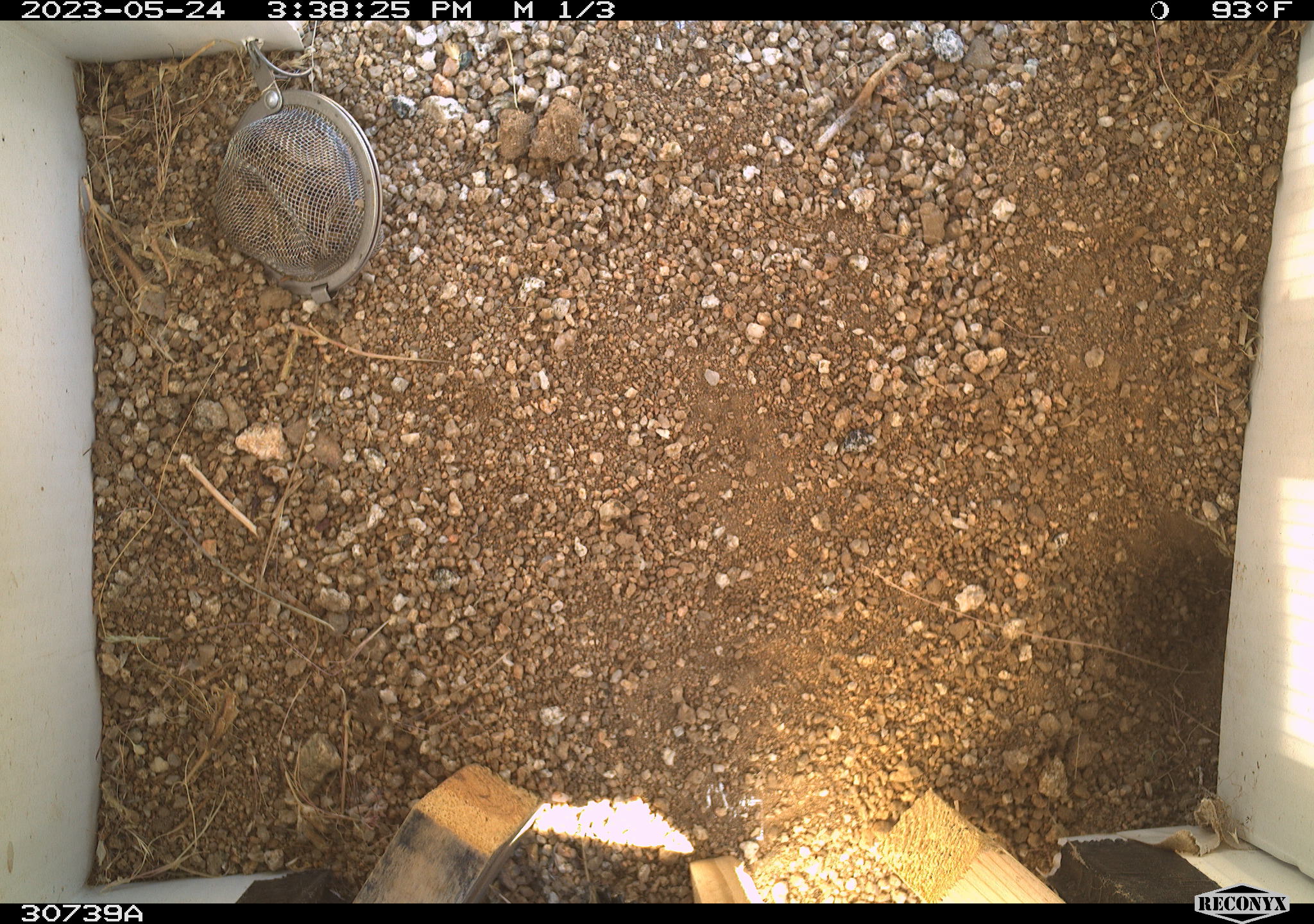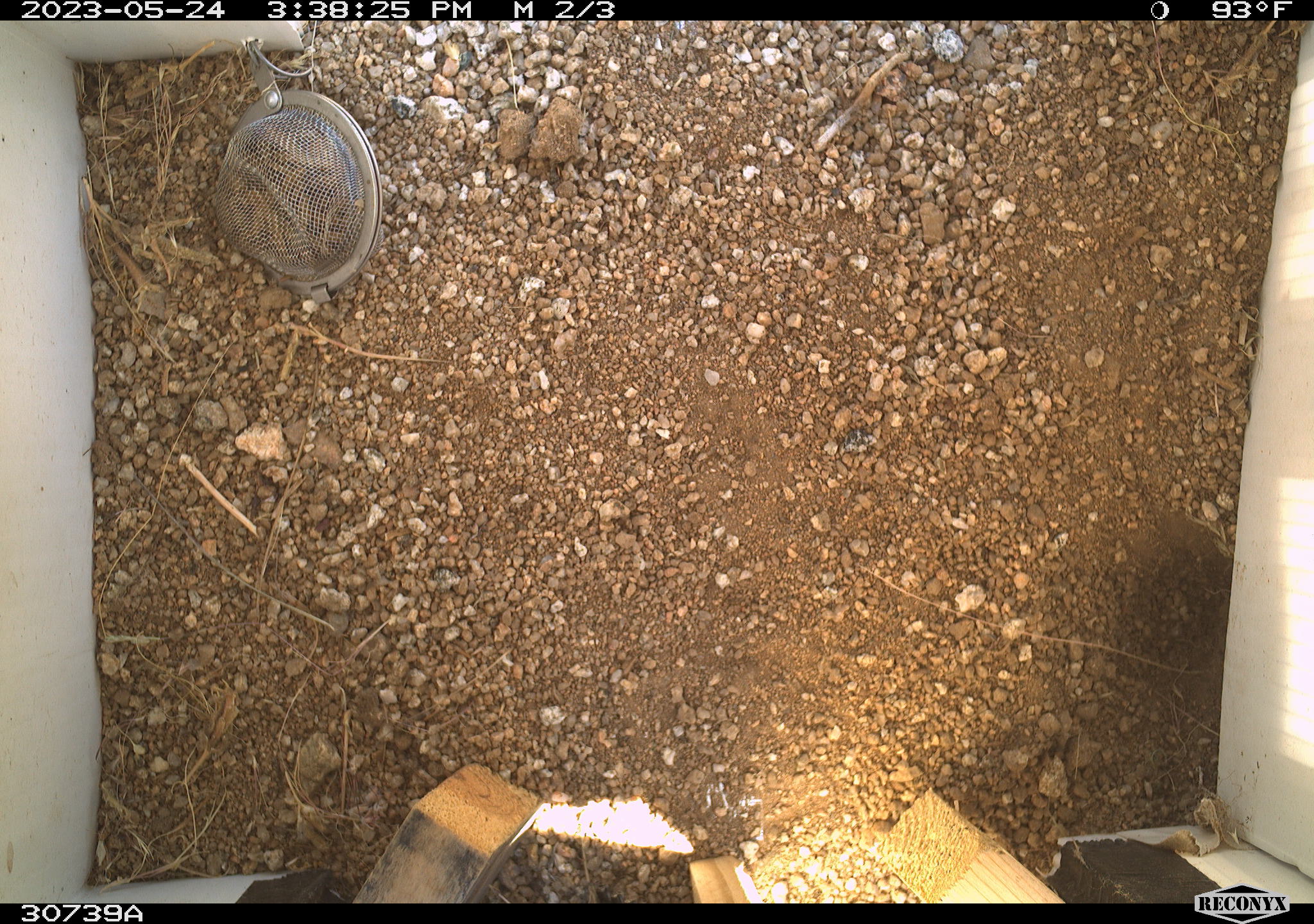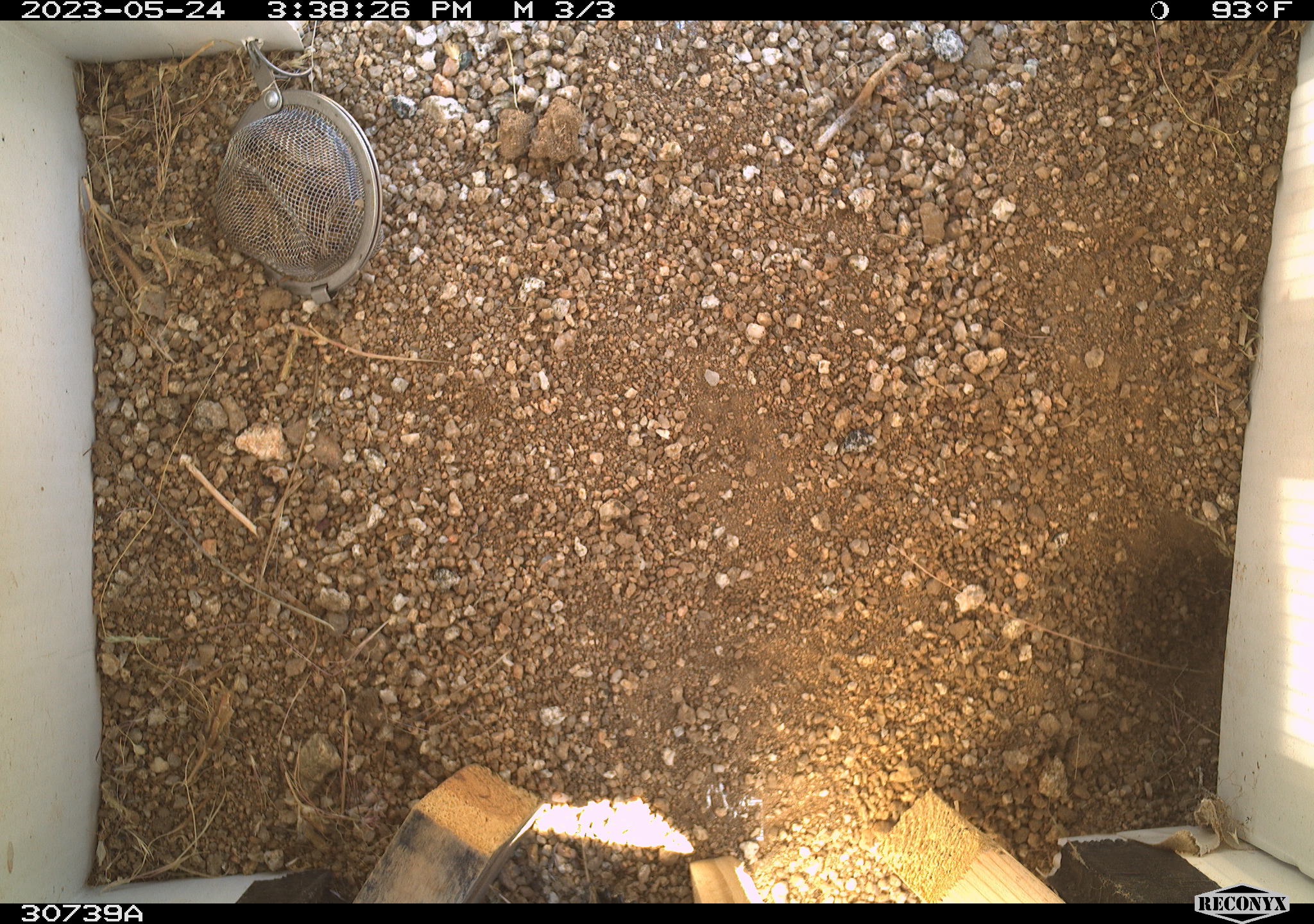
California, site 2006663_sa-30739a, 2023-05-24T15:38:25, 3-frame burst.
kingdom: Animalia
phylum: Chordata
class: Mammalia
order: Rodentia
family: Sciuridae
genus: Ammospermophilus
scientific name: Ammospermophilus leucurus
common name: white-tailed antelope squirrel